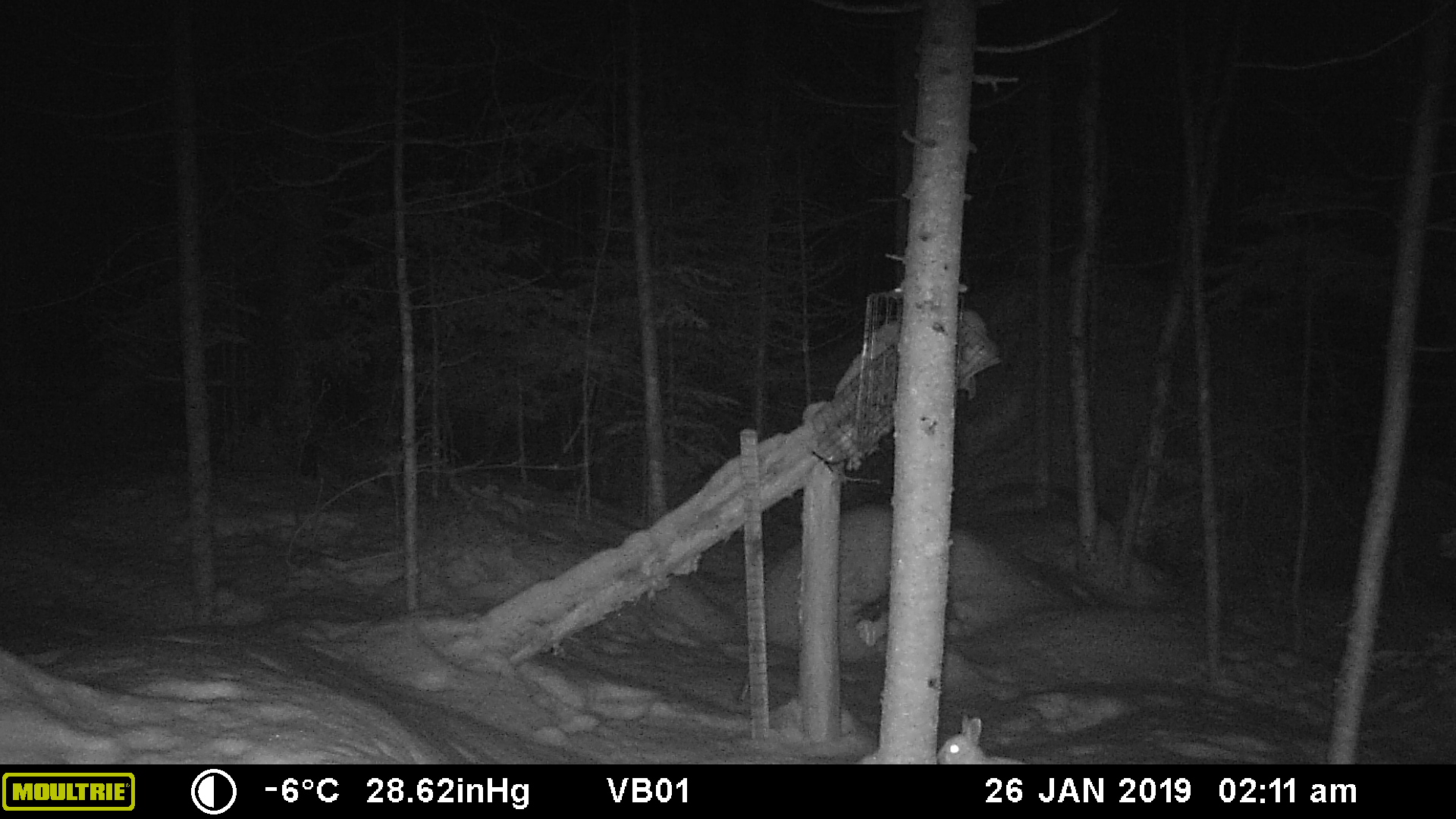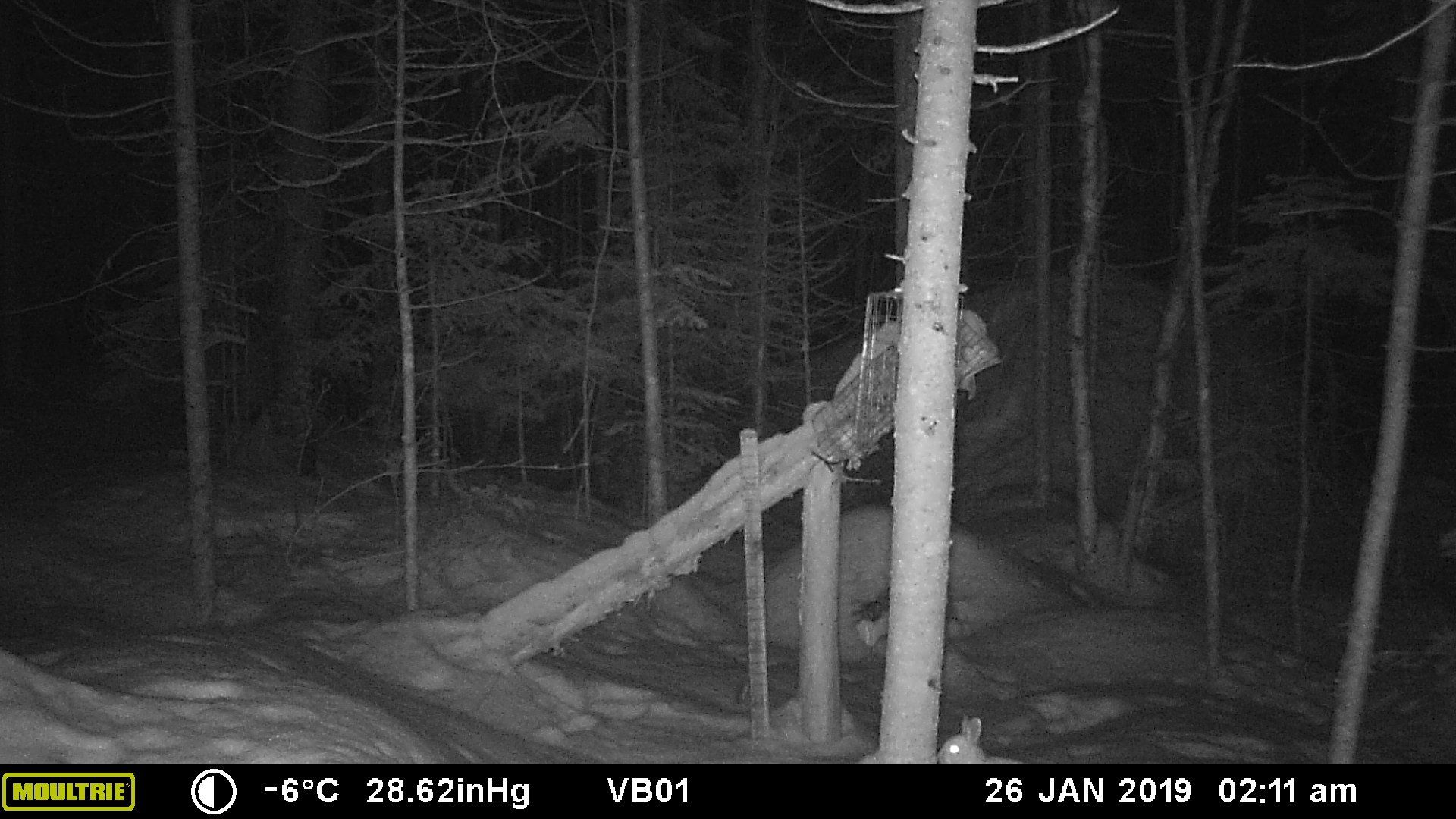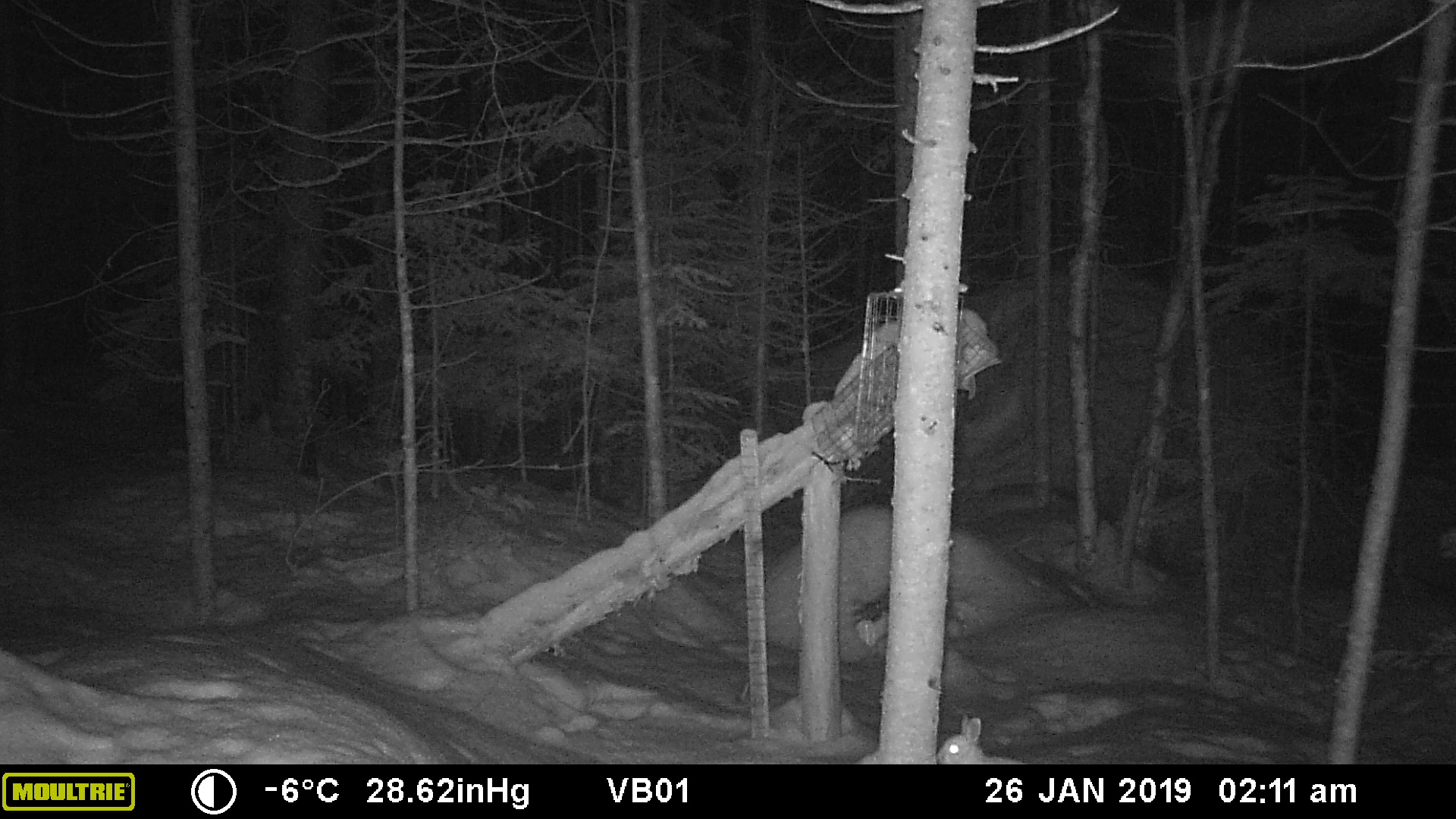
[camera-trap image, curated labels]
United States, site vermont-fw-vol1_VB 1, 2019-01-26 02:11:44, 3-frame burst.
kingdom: Animalia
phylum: Chordata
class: Mammalia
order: Lagomorpha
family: Leporidae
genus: Lepus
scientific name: Lepus americanus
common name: snowshoe hare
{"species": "snowshoe hare (Lepus americanus)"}